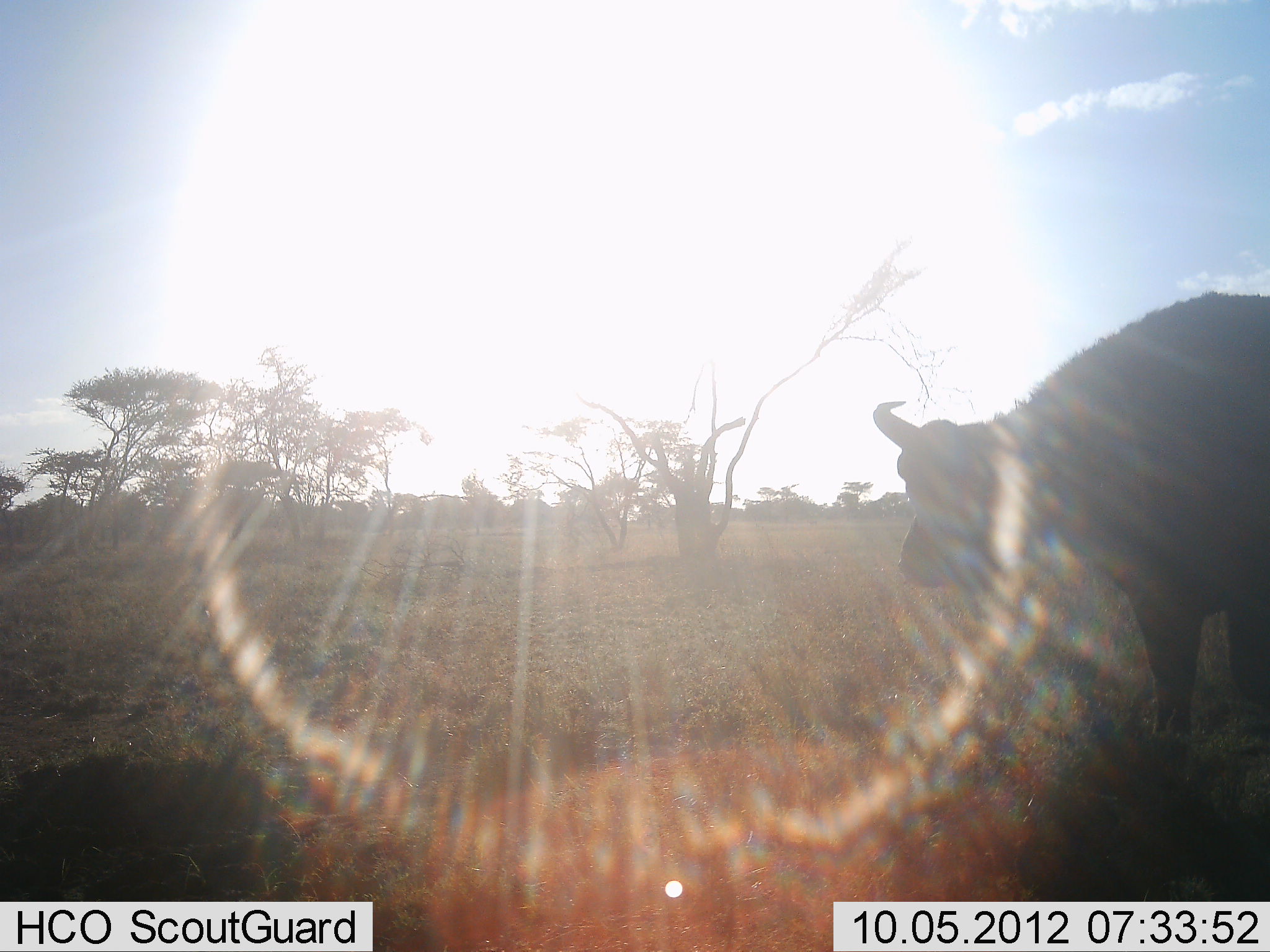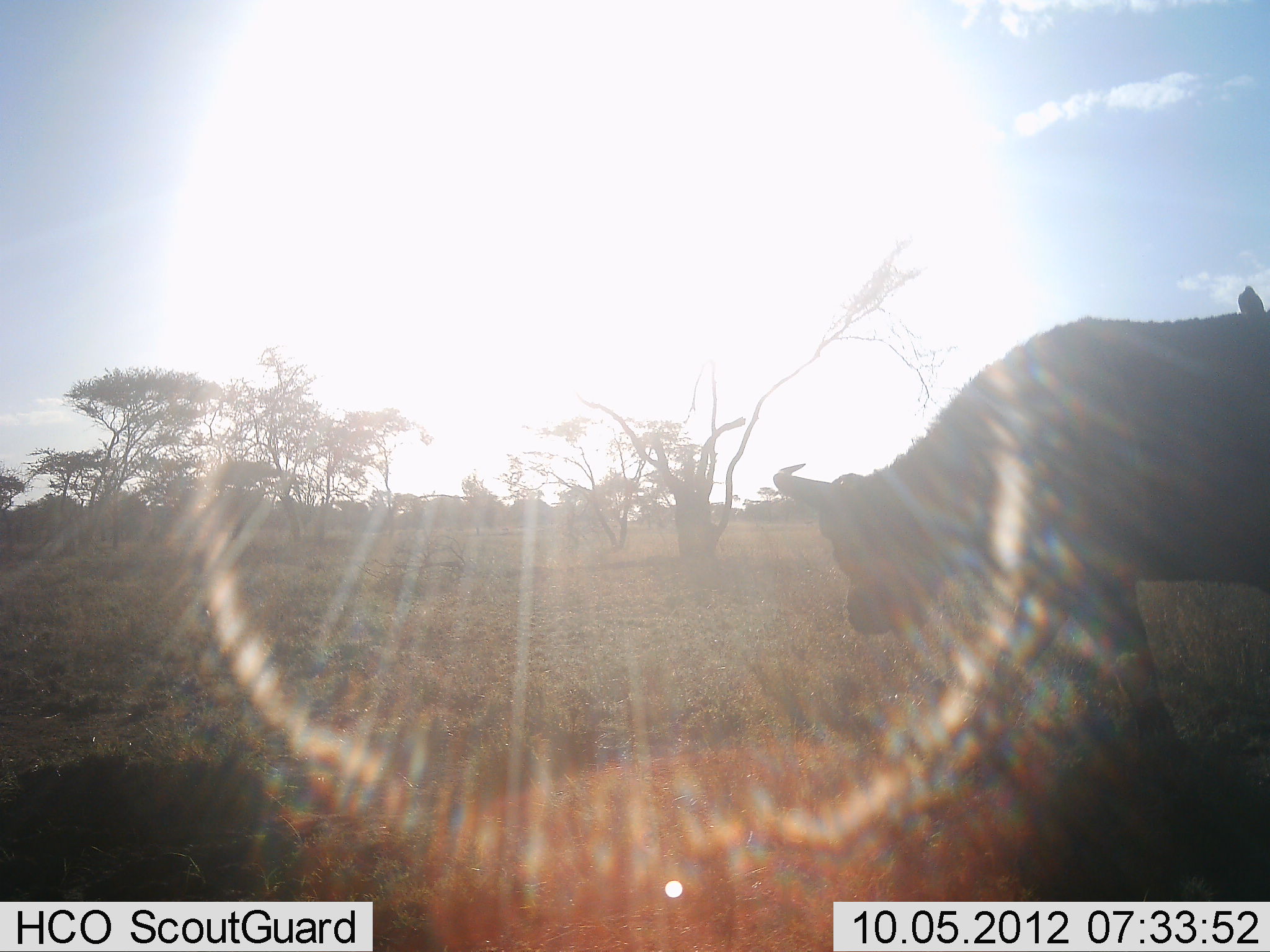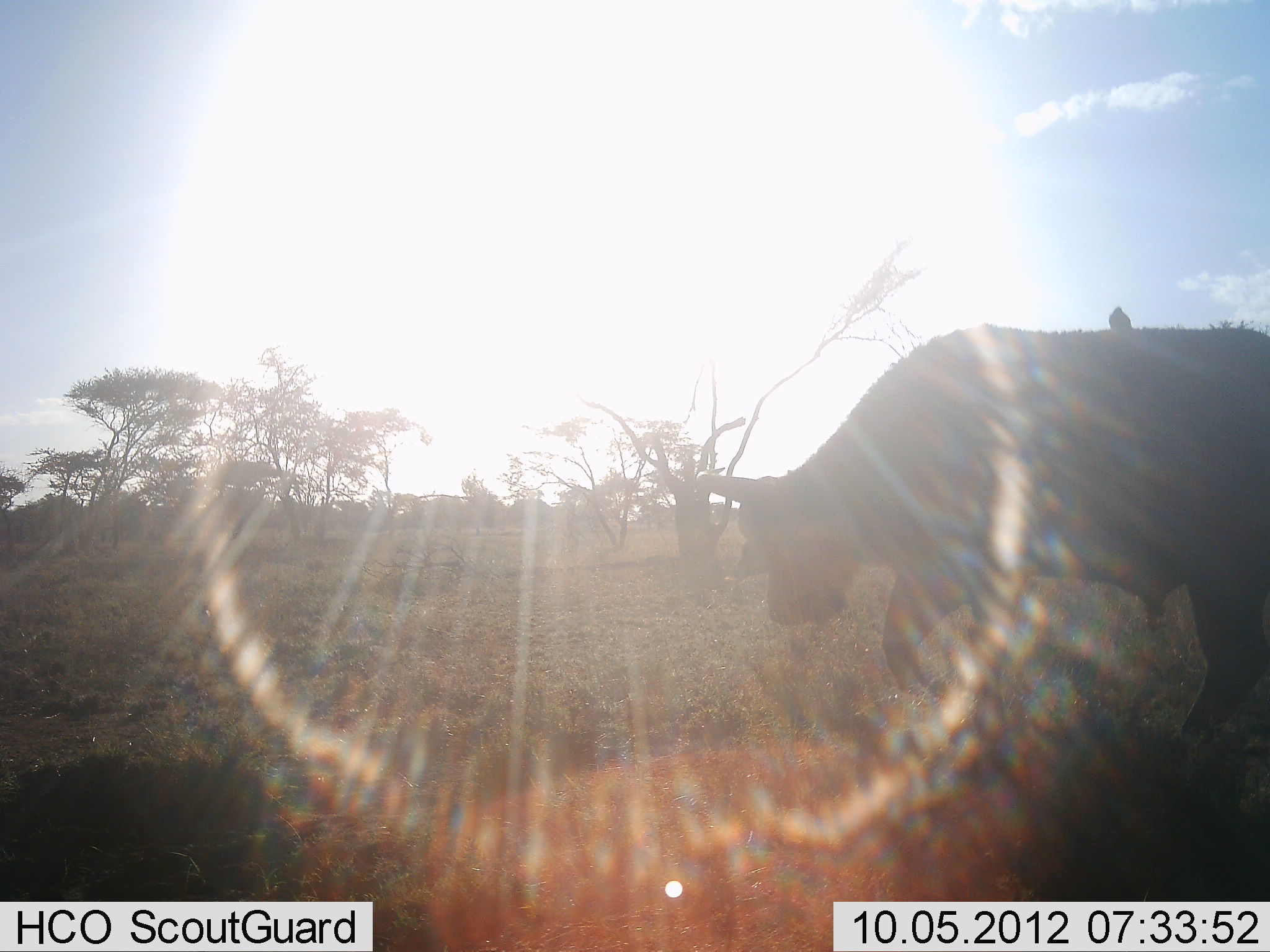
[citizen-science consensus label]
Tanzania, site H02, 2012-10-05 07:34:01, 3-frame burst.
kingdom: Animalia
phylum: Chordata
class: Mammalia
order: Artiodactyla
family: Bovidae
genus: Syncerus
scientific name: Syncerus caffer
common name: cape buffalo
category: buffalo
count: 1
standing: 8%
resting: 0%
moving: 92%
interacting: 8%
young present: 0%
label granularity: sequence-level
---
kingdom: Animalia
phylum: Chordata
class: Aves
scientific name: Aves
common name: bird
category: otherbird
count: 1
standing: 30%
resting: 50%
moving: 0%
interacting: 20%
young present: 0%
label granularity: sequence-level